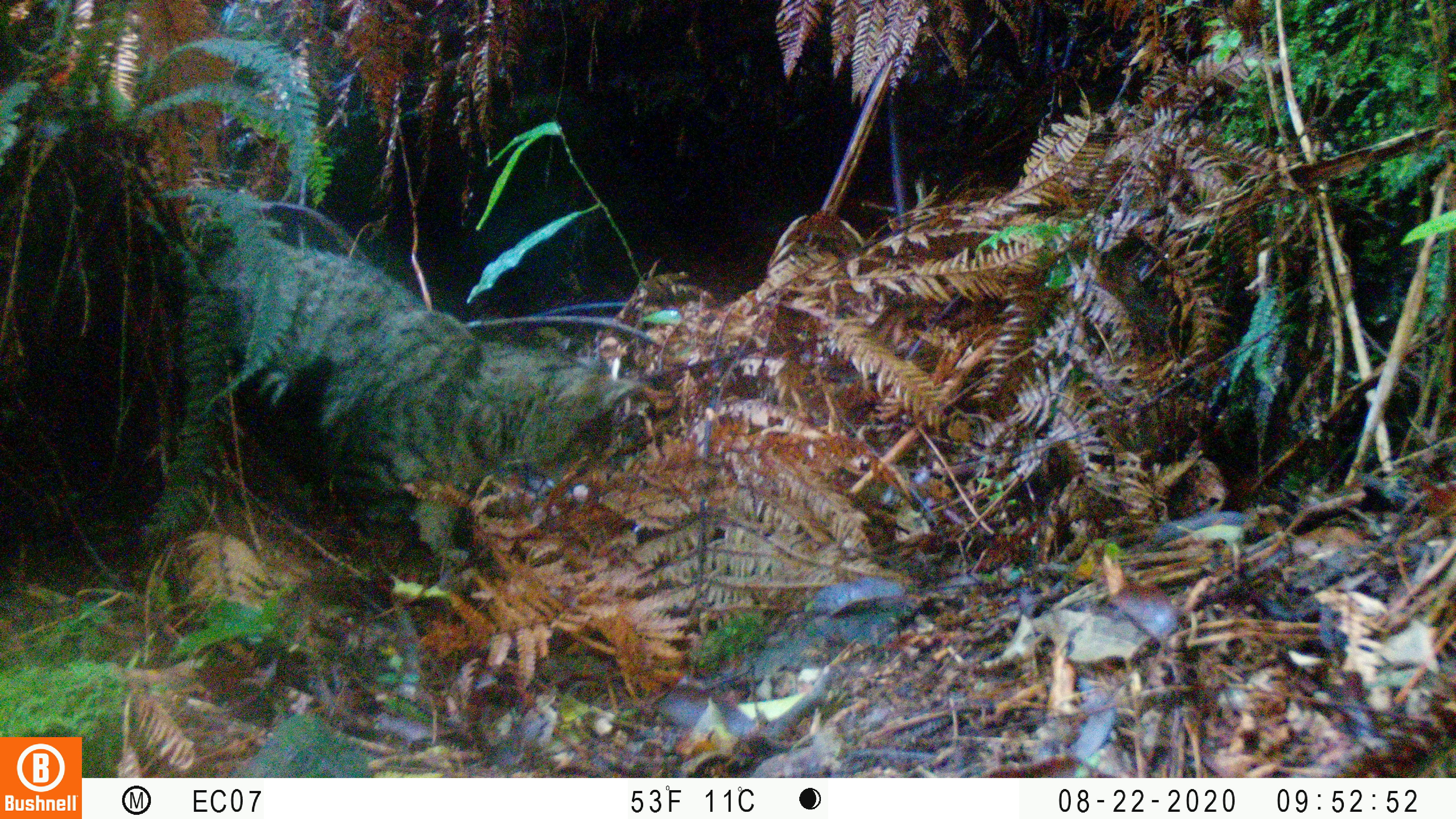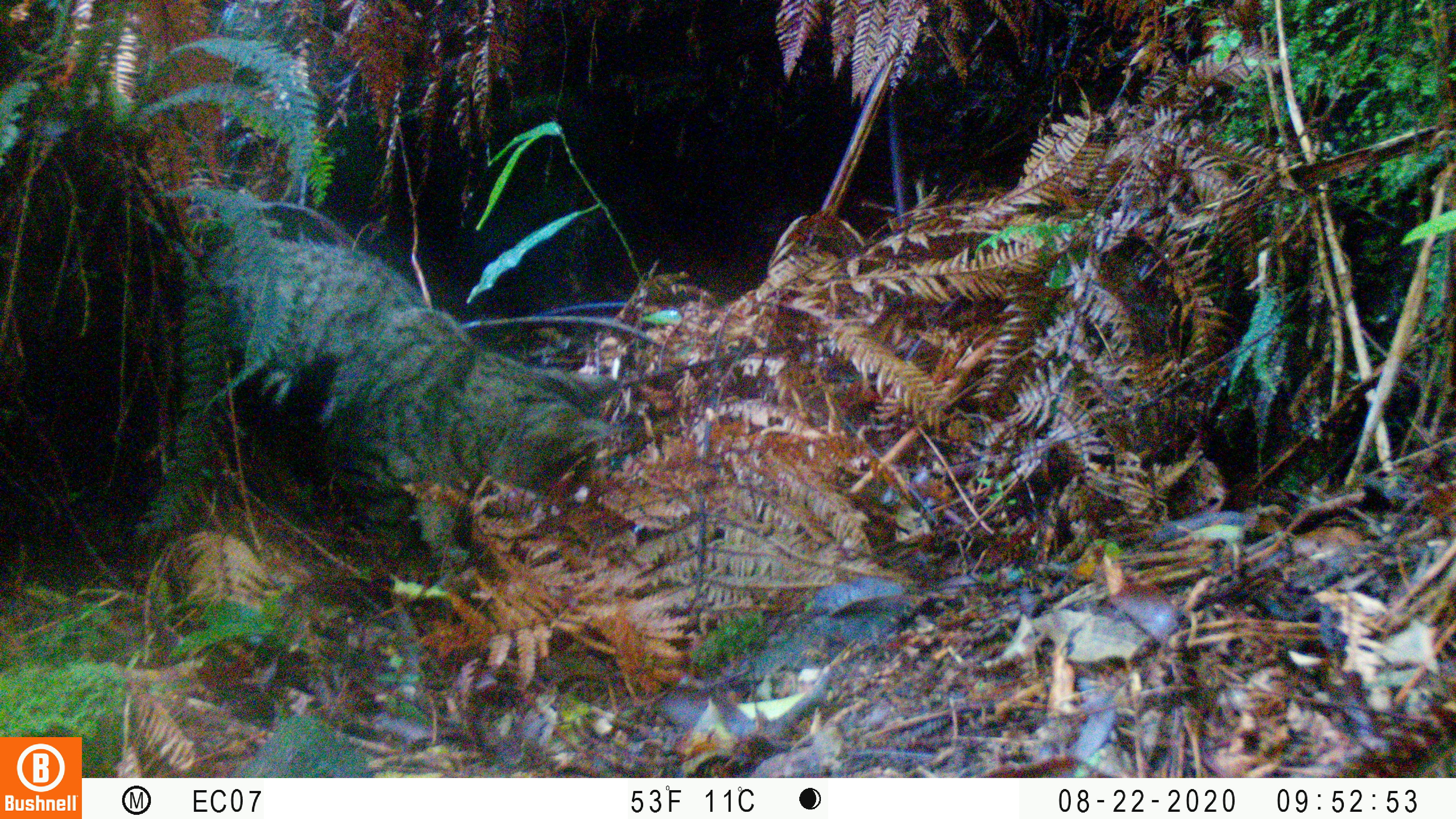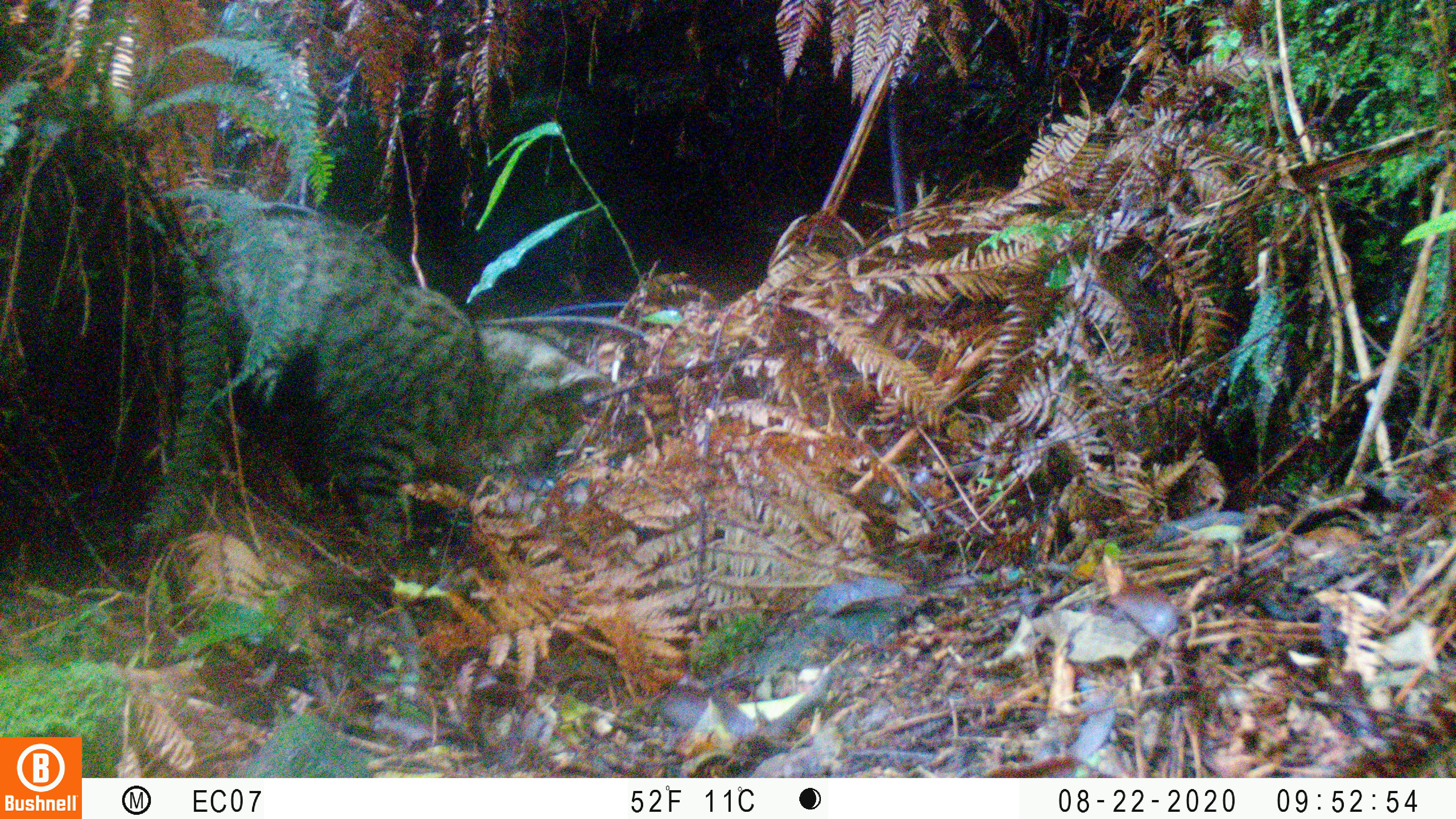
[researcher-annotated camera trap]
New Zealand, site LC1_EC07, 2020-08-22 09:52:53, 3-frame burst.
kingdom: Animalia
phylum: Chordata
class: Mammalia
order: Carnivora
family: Felidae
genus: Felis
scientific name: Felis catus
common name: domestic cat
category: cat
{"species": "cat (domestic cat) (Felis catus)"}